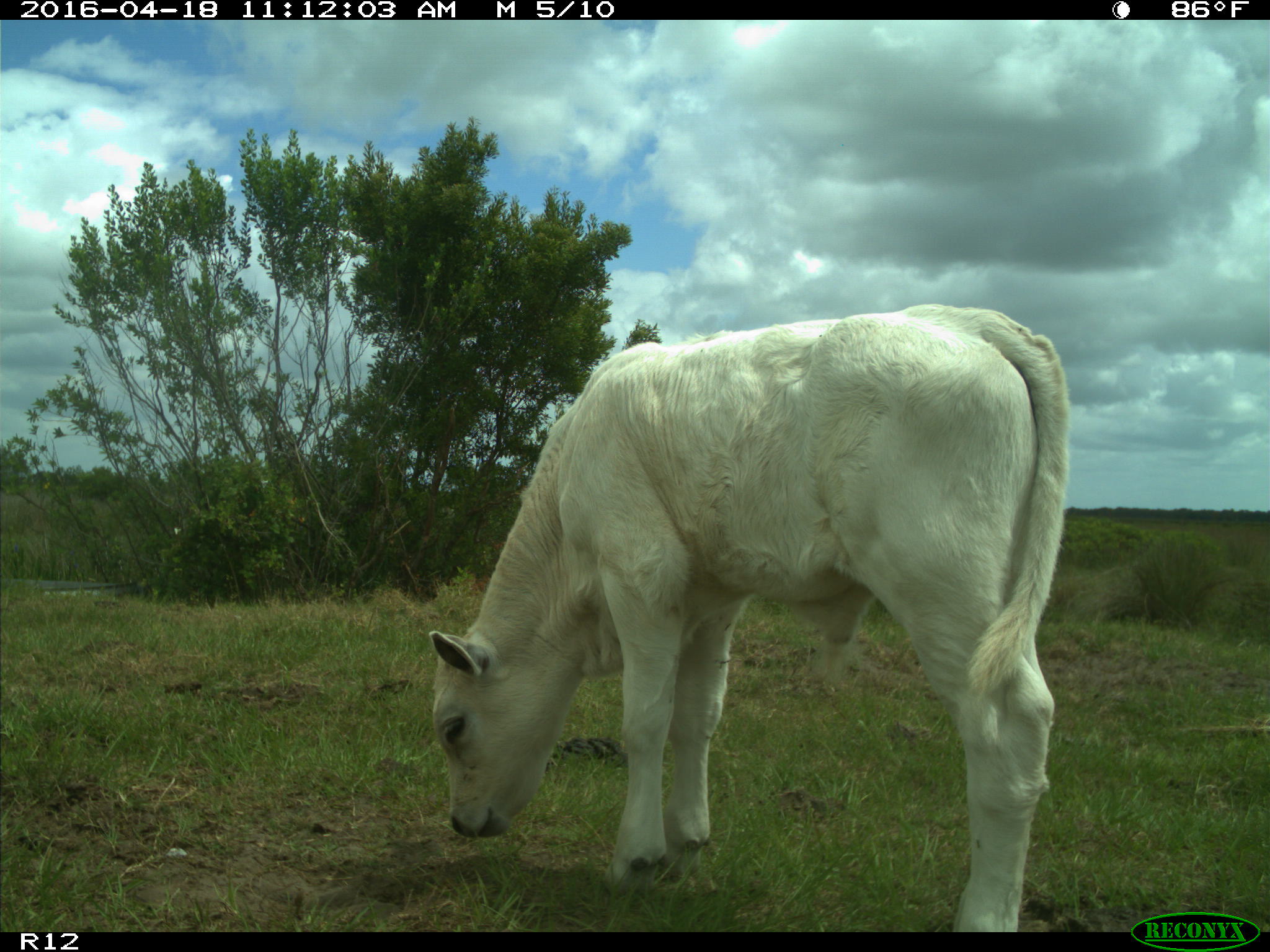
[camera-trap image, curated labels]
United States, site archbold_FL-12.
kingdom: Animalia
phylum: Chordata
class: Mammalia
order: Artiodactyla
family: Bovidae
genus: Bos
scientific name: Bos taurus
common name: domestic cow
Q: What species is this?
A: Bos taurus (domestic cow).